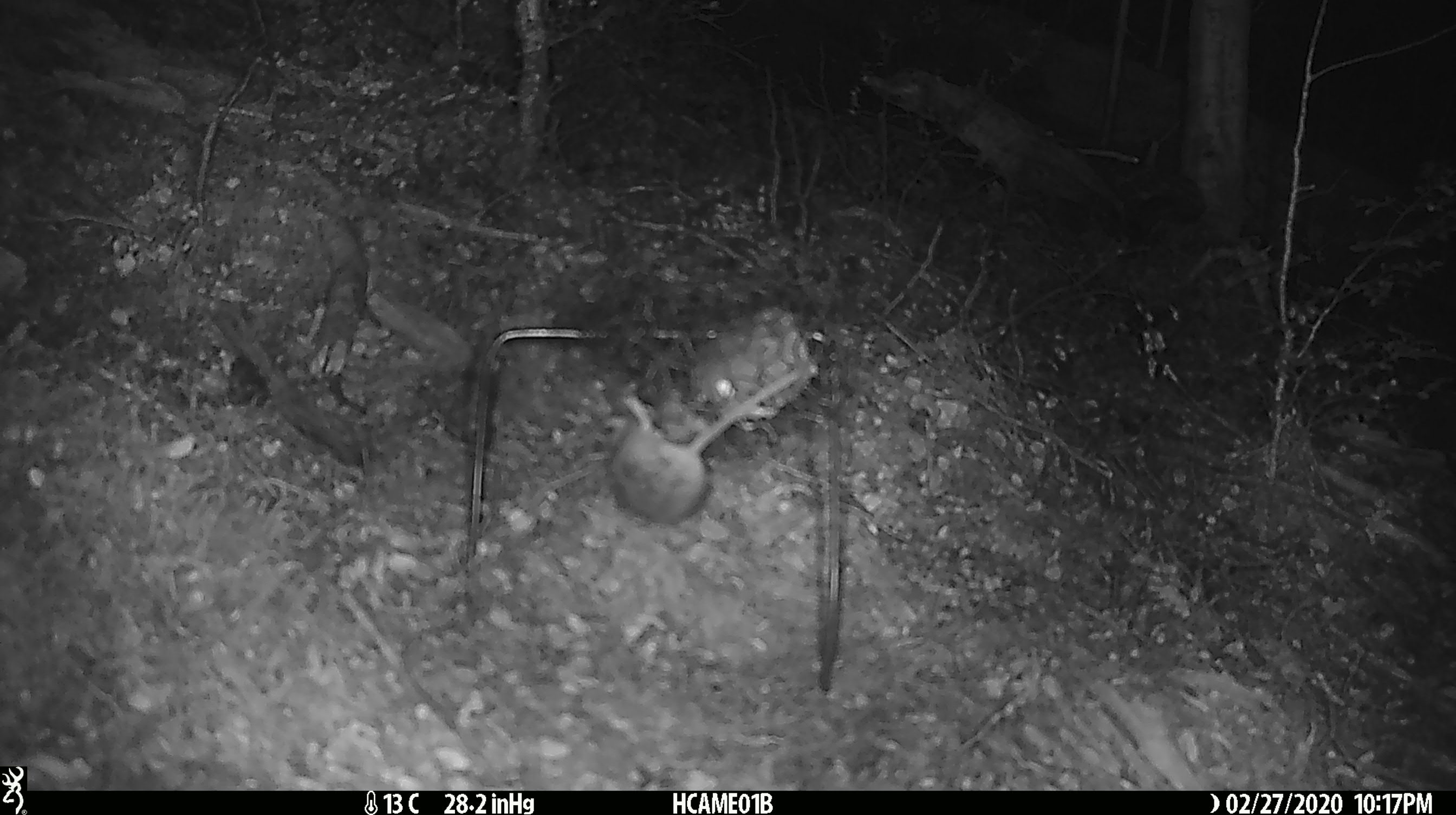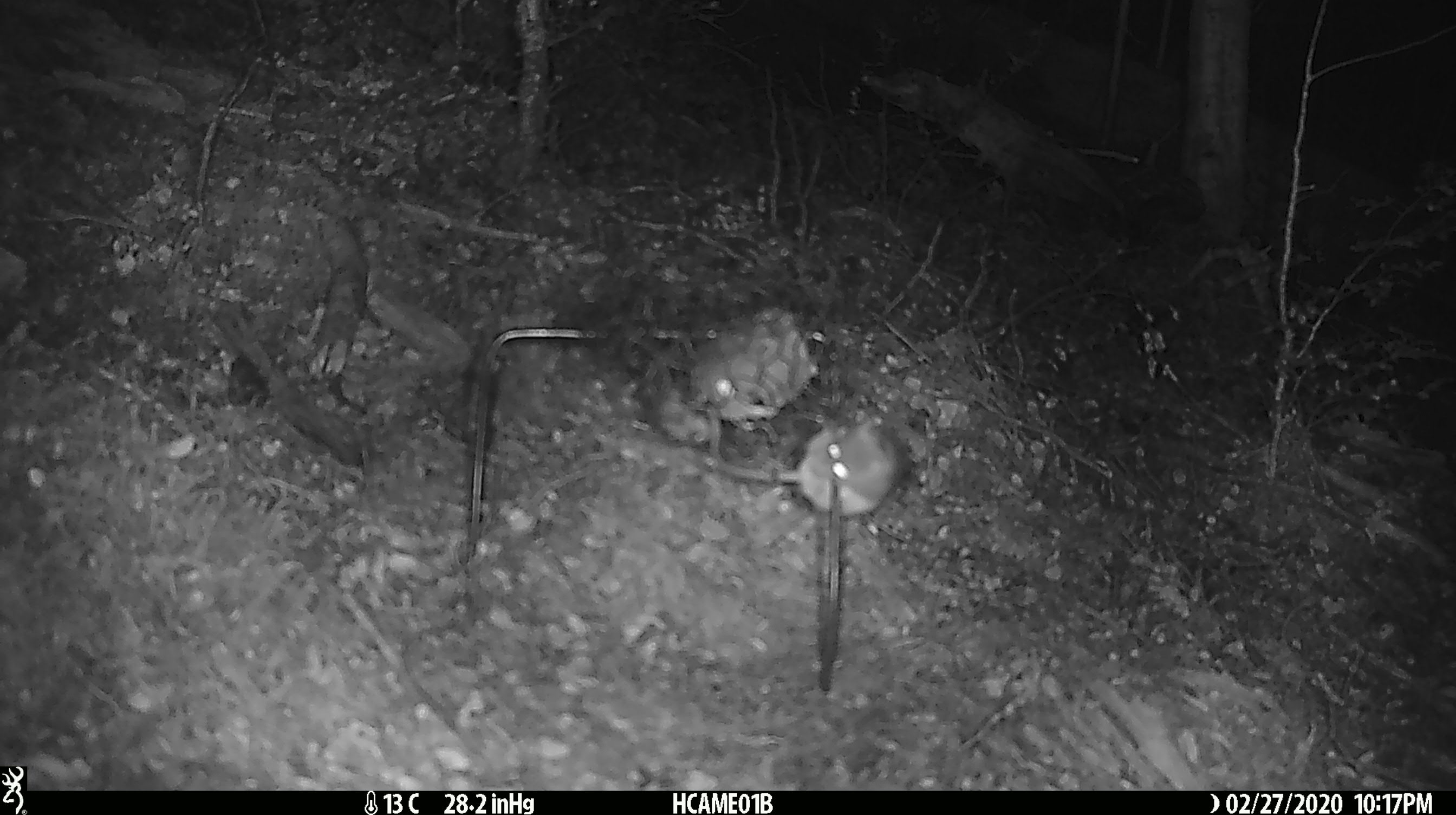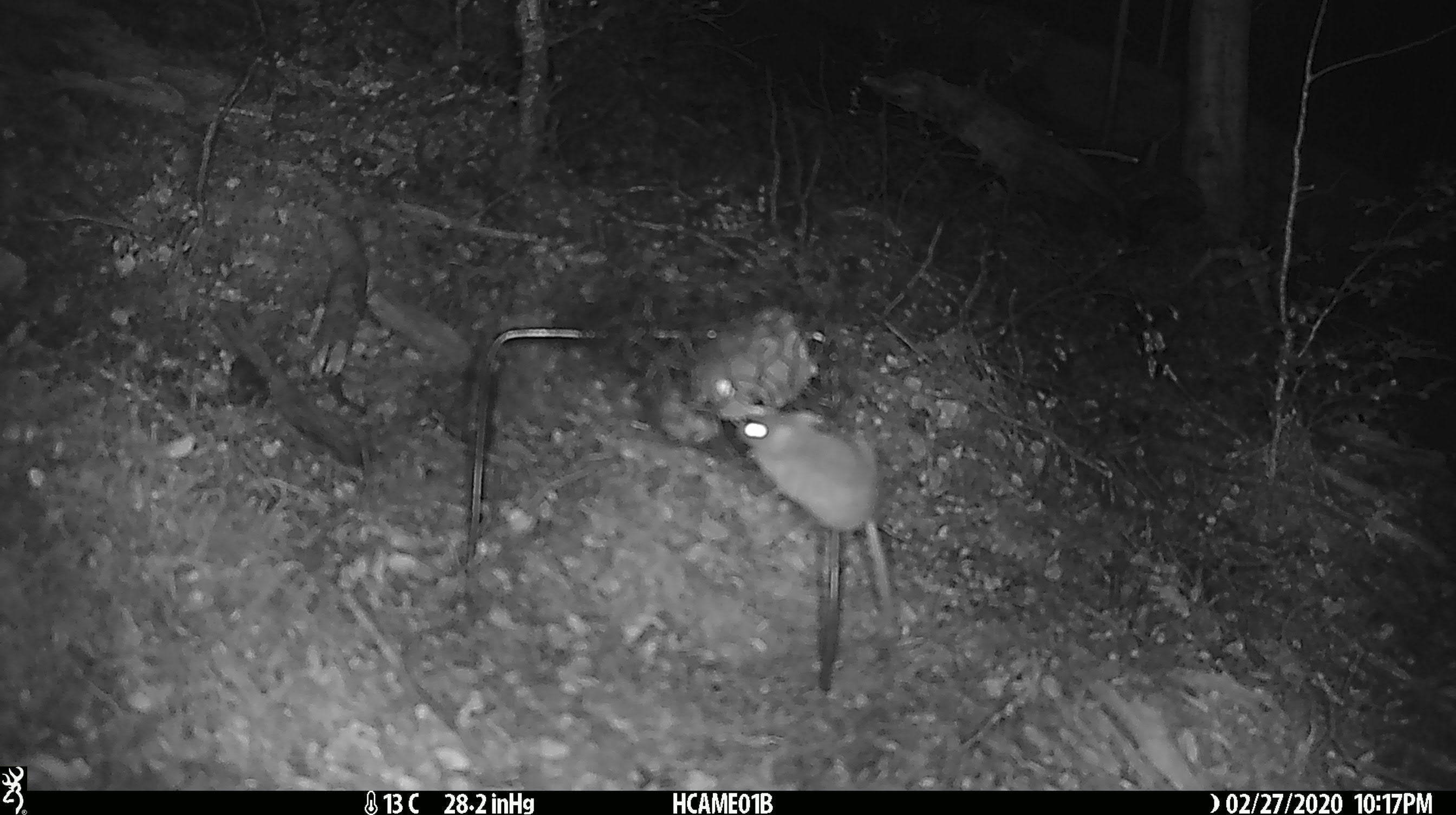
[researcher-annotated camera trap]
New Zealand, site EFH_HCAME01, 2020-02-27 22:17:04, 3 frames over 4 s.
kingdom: Animalia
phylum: Chordata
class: Mammalia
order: Rodentia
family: Muridae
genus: Mus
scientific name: Mus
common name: mouse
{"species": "mouse (Mus)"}